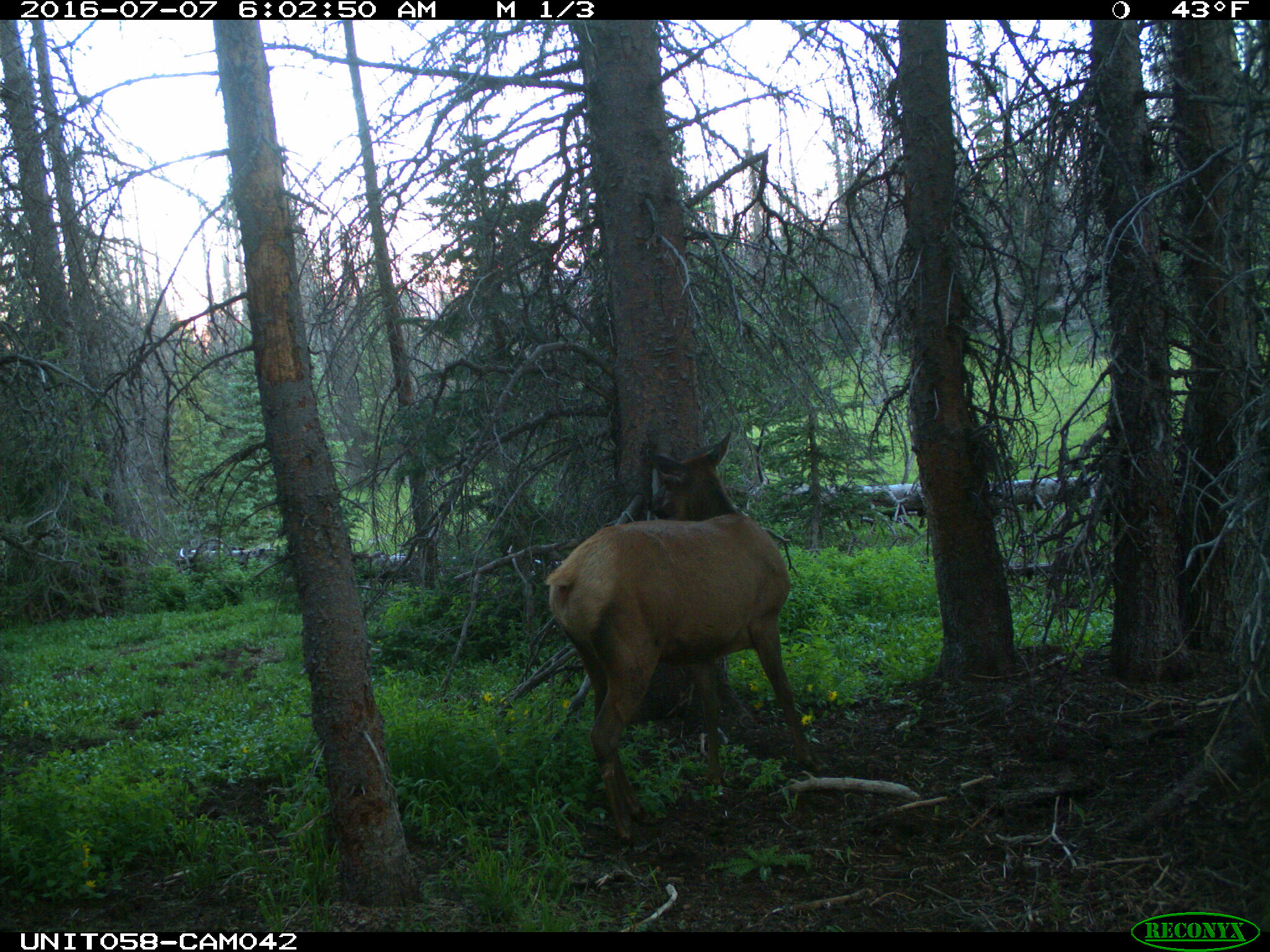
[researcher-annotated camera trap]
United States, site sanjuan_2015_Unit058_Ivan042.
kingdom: Animalia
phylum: Chordata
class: Mammalia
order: Artiodactyla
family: Cervidae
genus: Cervus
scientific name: Cervus elaphus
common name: red deer